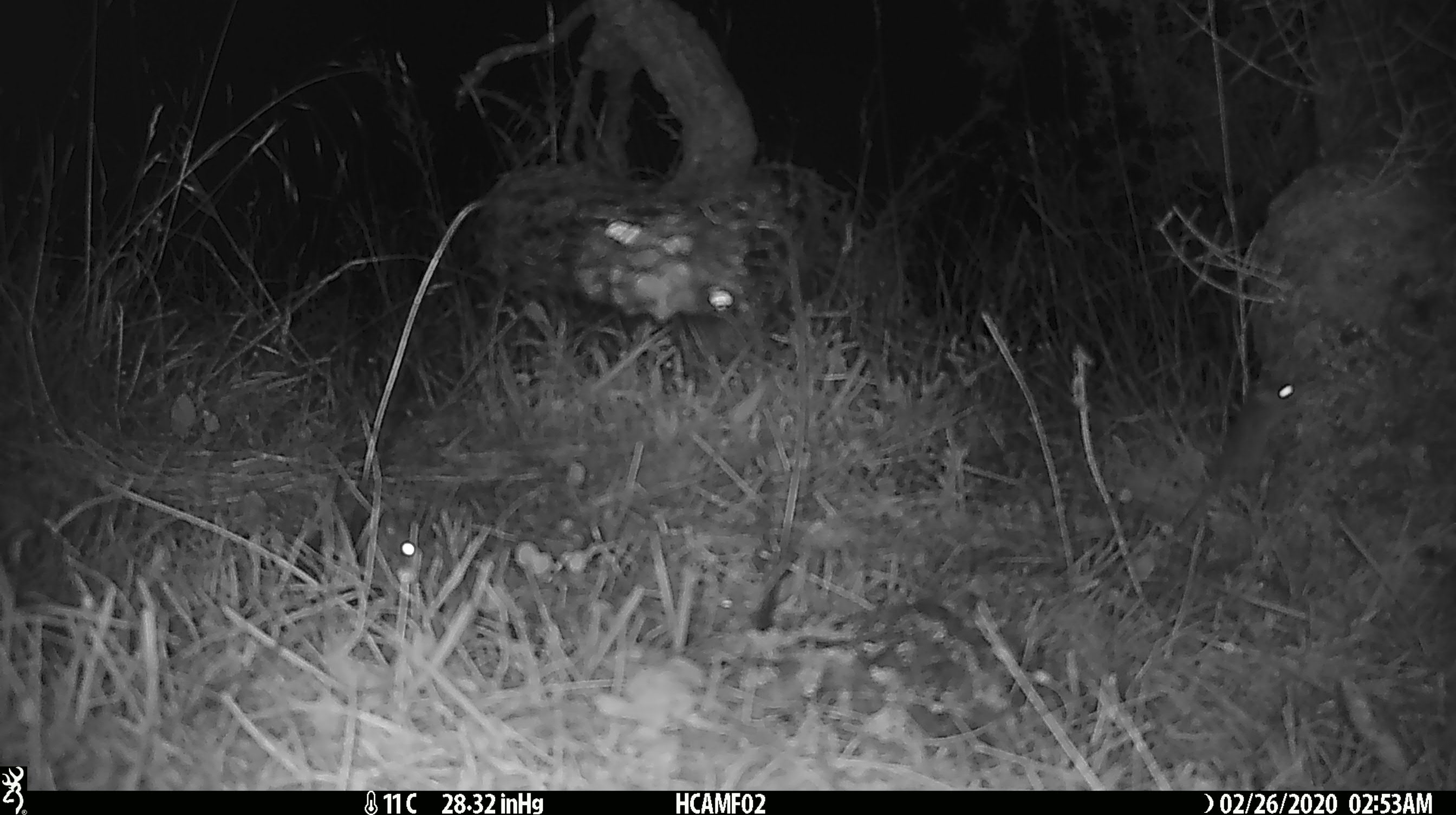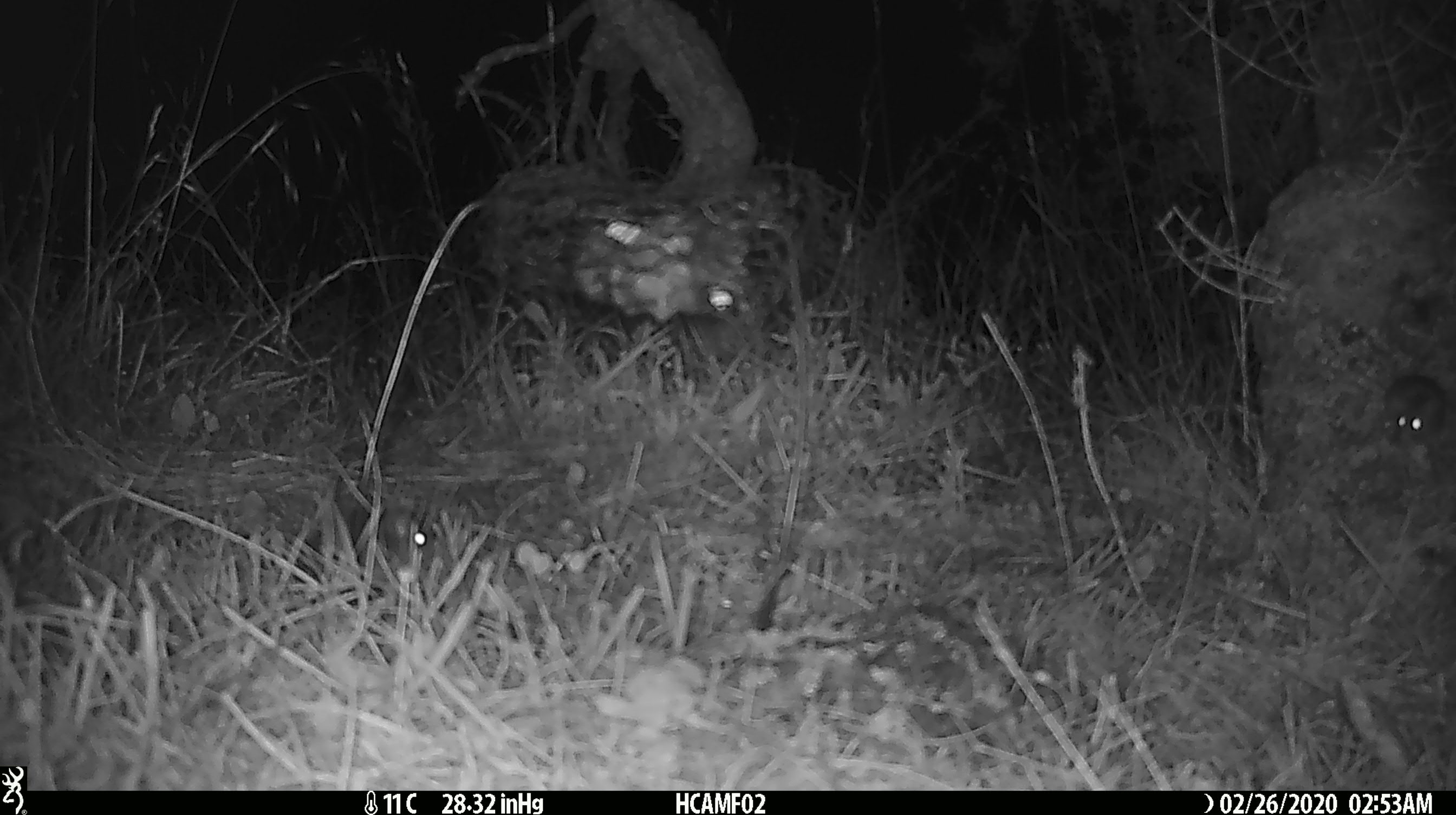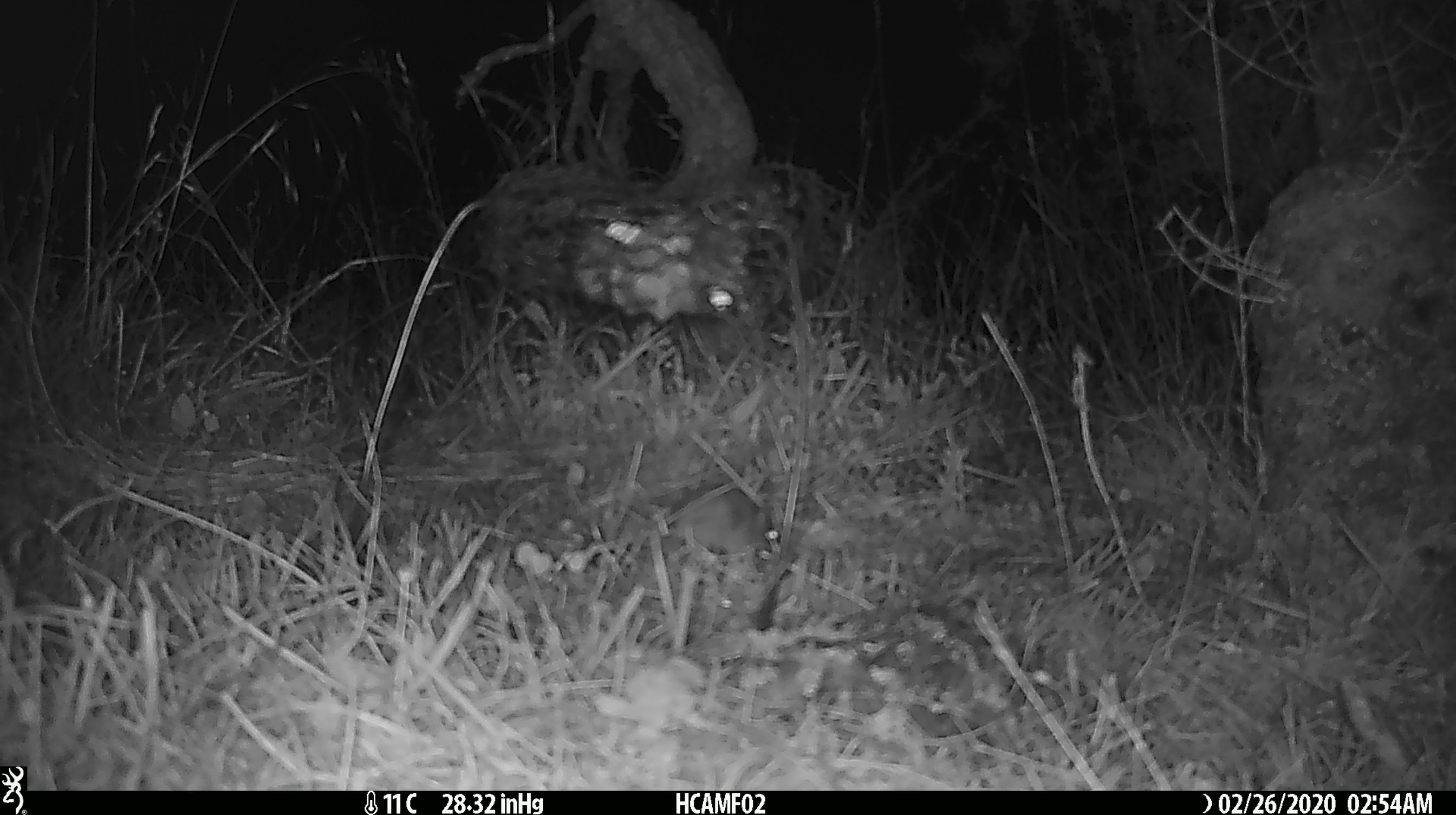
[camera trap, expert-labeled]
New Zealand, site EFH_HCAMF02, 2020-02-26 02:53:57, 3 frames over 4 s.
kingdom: Animalia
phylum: Chordata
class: Mammalia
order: Rodentia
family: Muridae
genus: Mus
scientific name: Mus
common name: mouse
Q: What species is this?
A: Mouse (Mus).